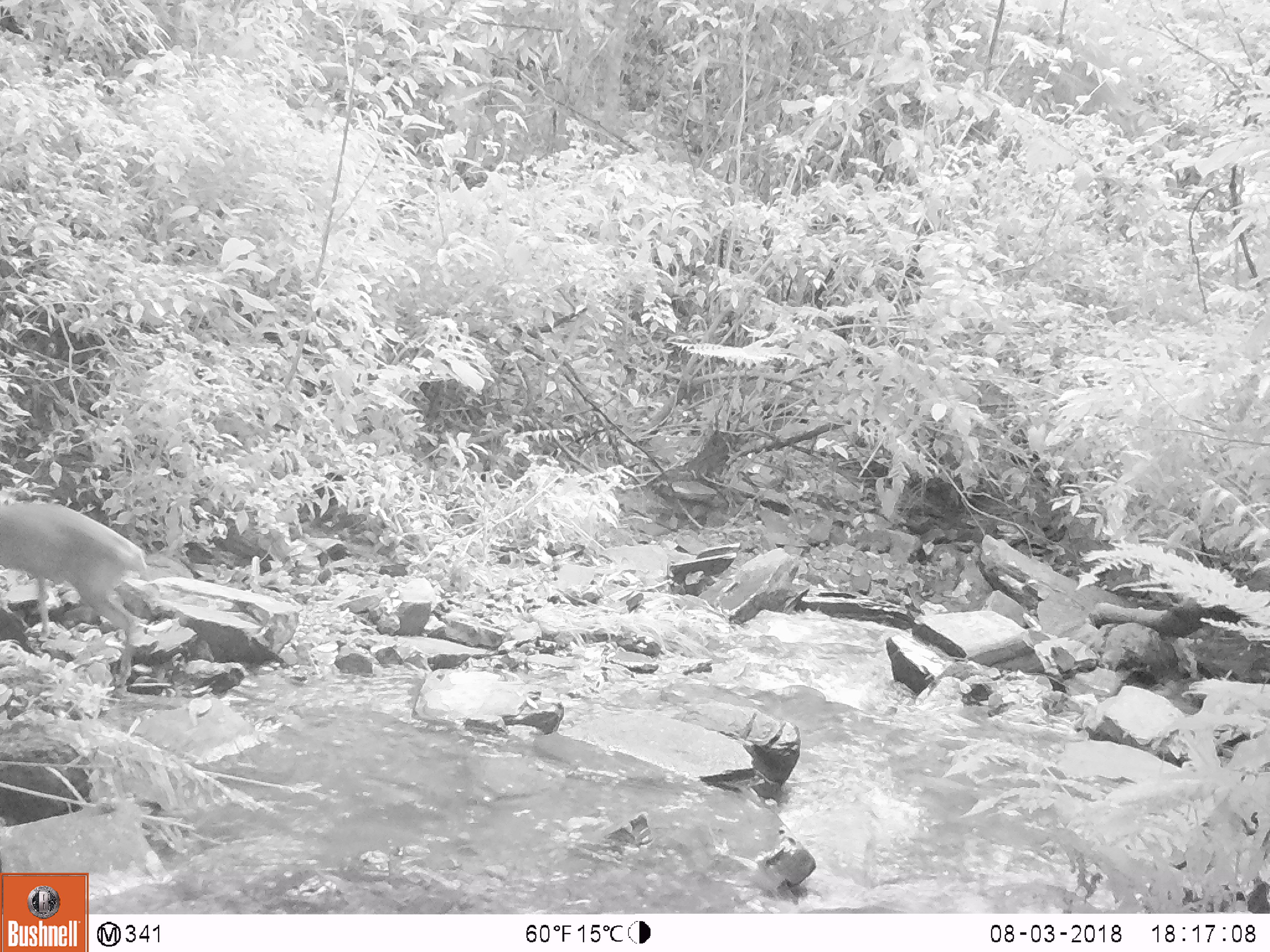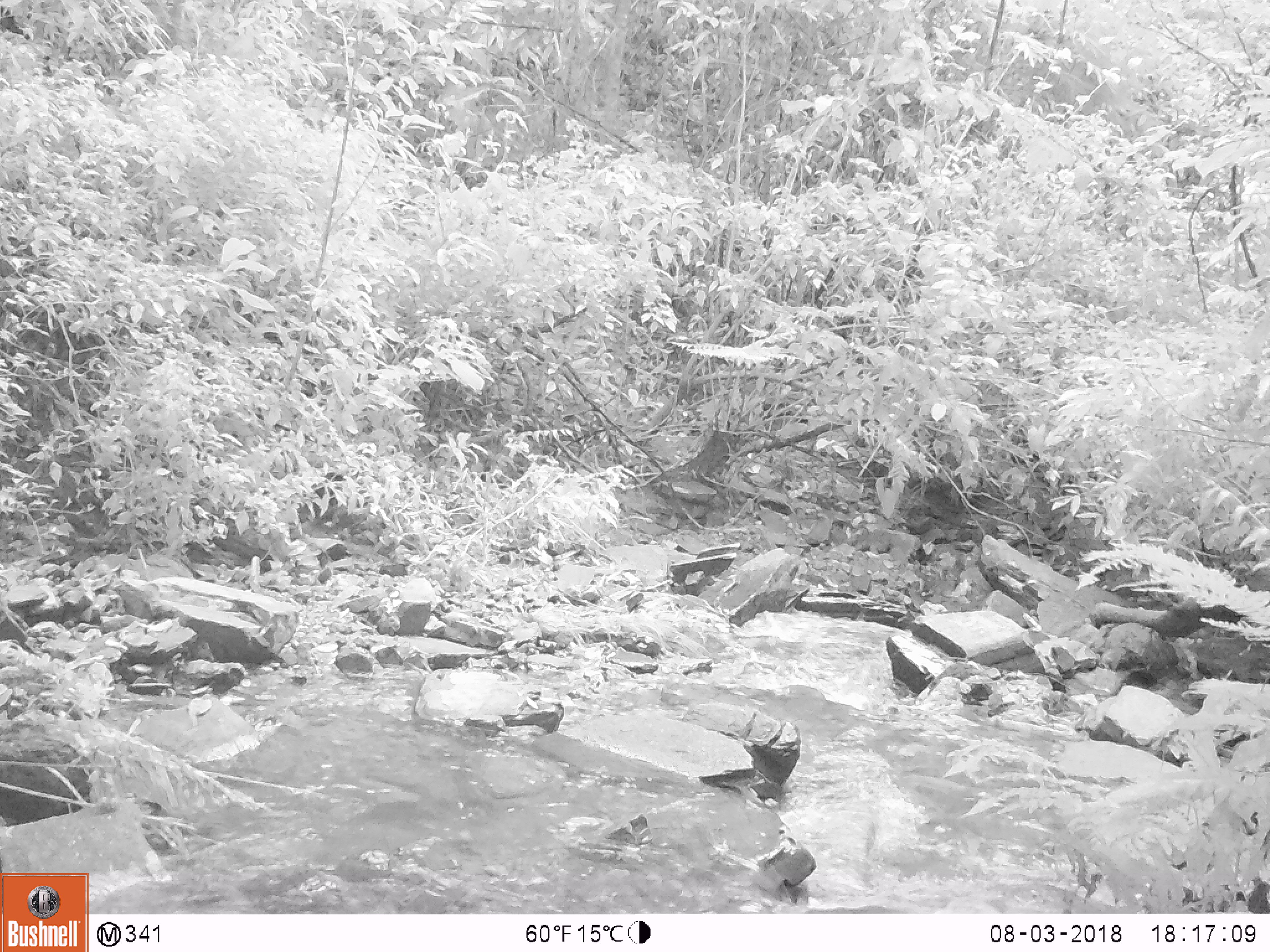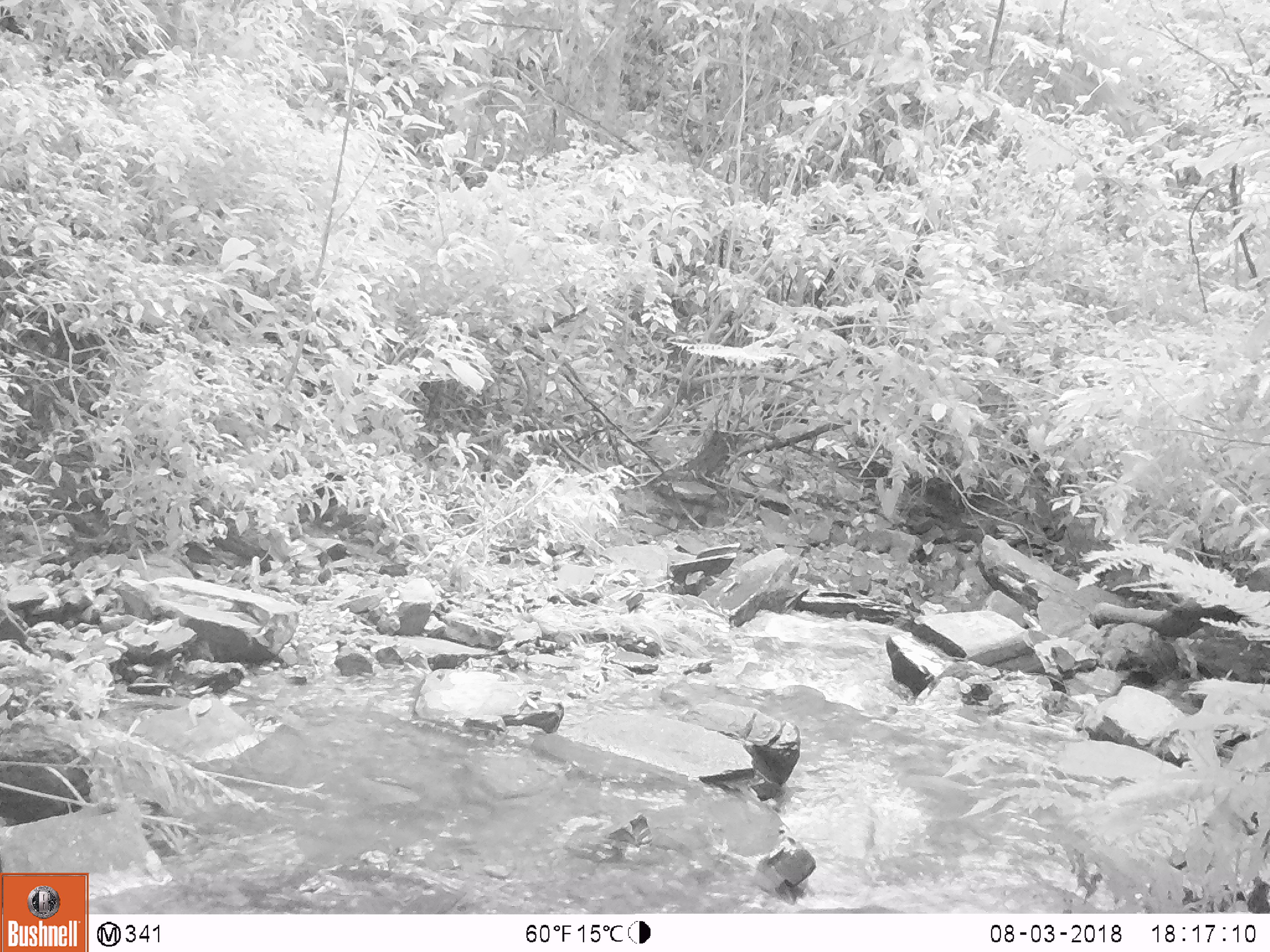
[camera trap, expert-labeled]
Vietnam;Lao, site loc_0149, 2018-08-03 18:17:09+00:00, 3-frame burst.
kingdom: Animalia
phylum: Chordata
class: Mammalia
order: Artiodactyla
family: Cervidae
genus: Muntiacus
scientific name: Muntiacus rooseveltorum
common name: roosevelt's muntjac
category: roosevelts muntjac group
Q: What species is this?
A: Roosevelts muntjac group (roosevelt's muntjac) (Muntiacus rooseveltorum).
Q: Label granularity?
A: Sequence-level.